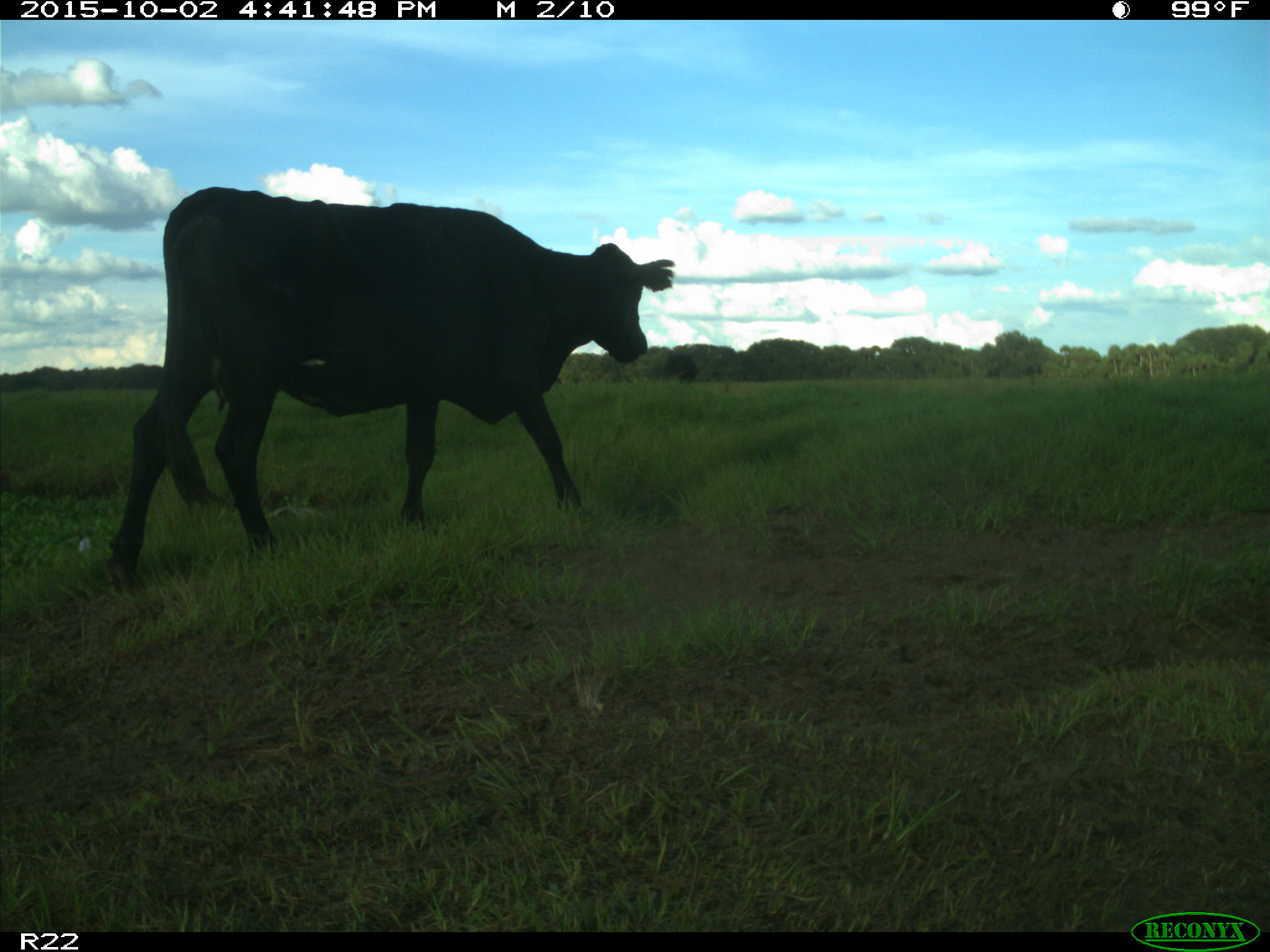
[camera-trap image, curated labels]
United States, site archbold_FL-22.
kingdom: Animalia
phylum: Chordata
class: Mammalia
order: Artiodactyla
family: Bovidae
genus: Bos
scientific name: Bos taurus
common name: domestic cow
Bos taurus (domestic cow).